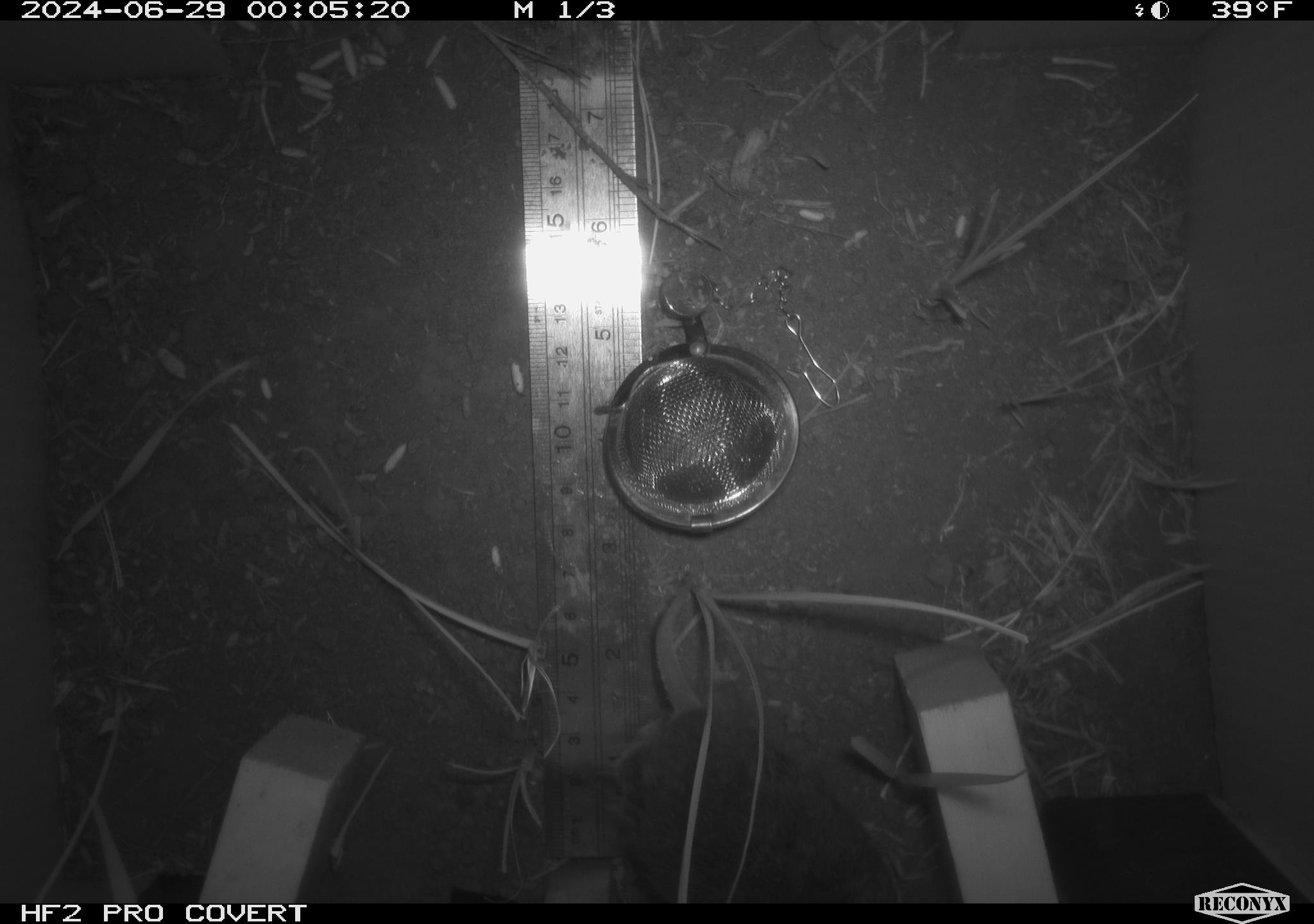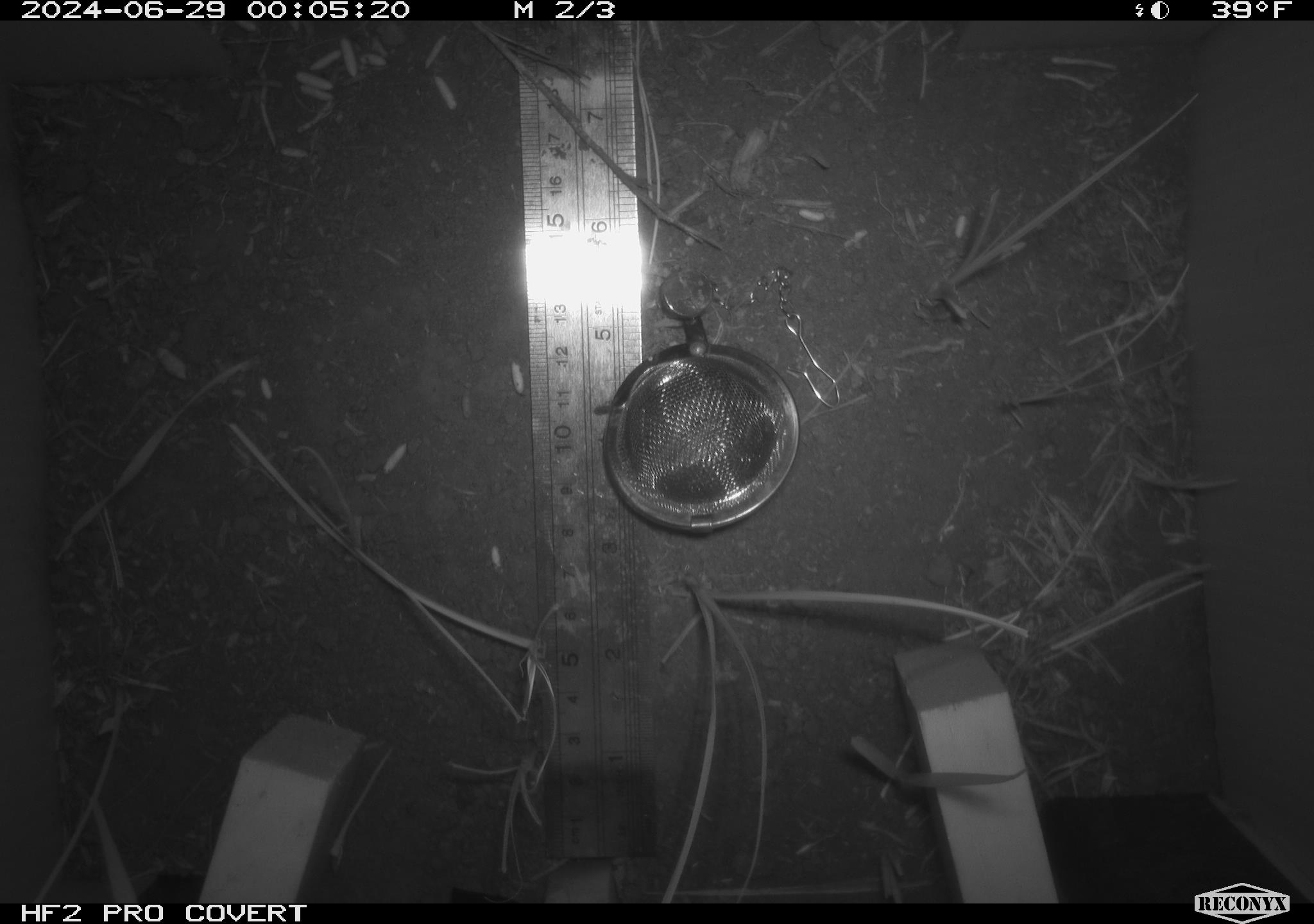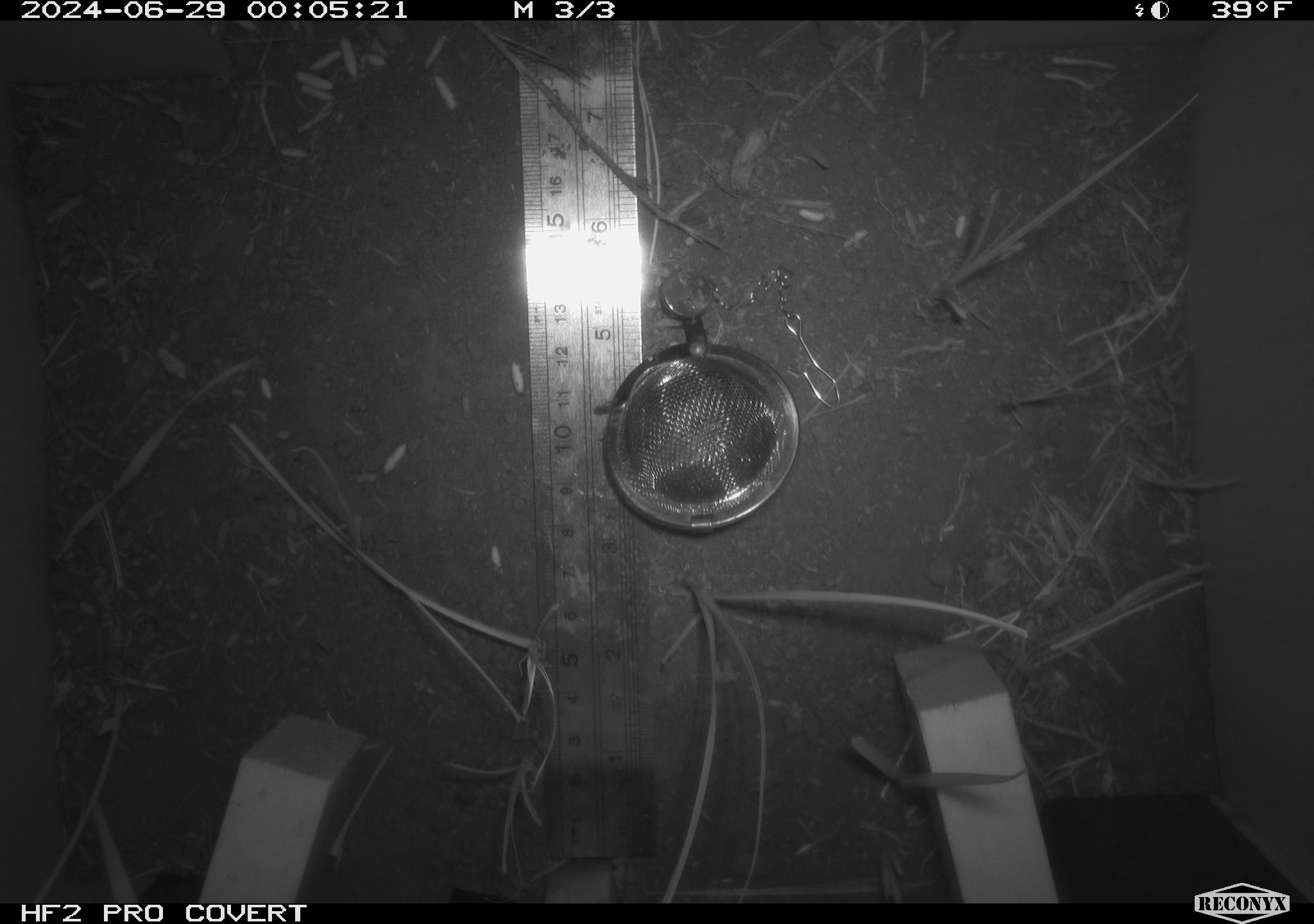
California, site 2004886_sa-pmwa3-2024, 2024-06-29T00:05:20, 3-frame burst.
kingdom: Animalia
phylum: Chordata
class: Mammalia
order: Rodentia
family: Cricetidae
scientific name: Arvicolinae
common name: voles, lemmings, and muskrats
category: arvicolinae subfamily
Arvicolinae subfamily (voles, lemmings, and muskrats) (Arvicolinae).